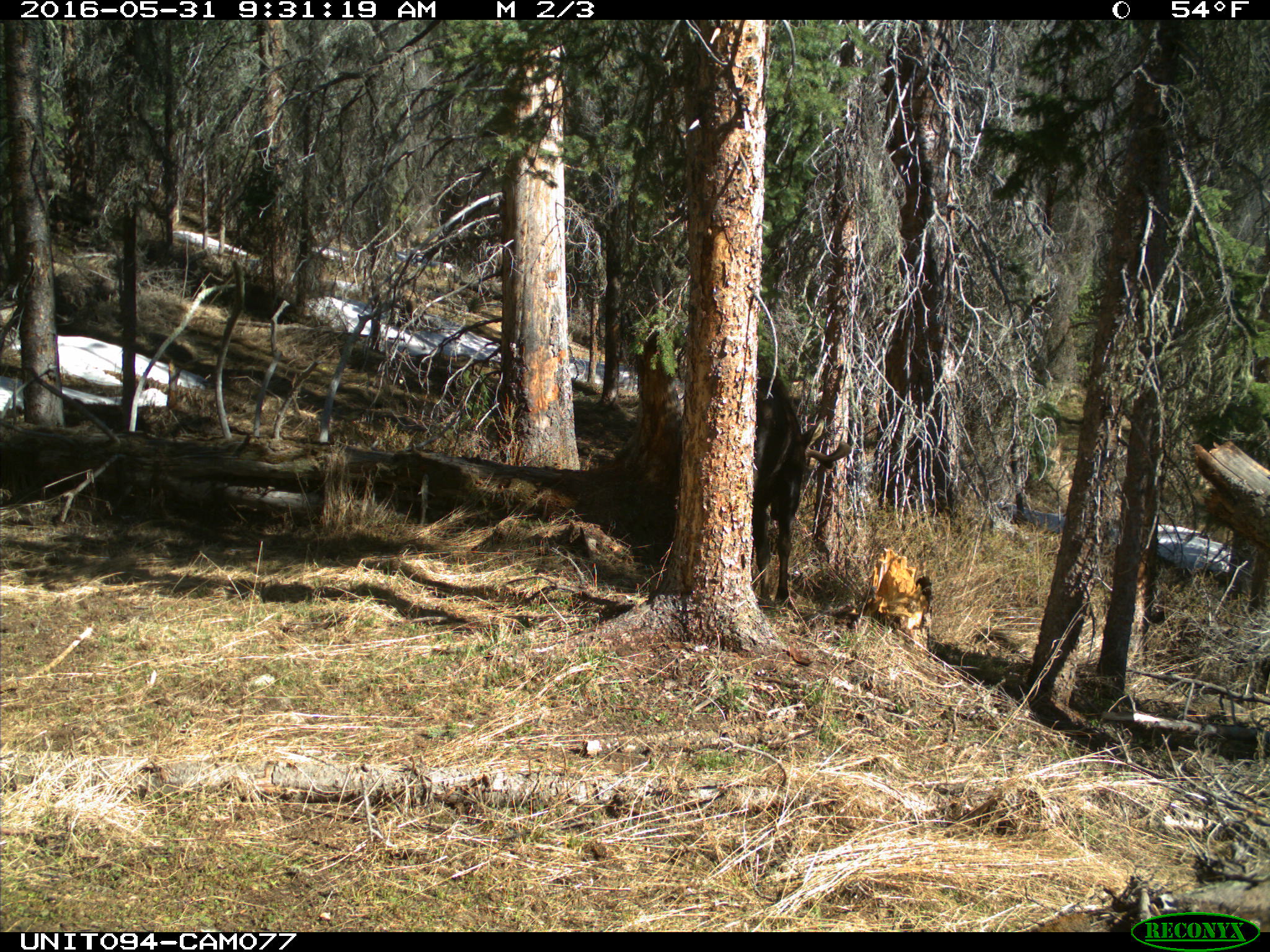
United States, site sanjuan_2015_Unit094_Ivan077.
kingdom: Animalia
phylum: Chordata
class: Mammalia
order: Artiodactyla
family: Cervidae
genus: Alces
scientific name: Alces alces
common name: moose